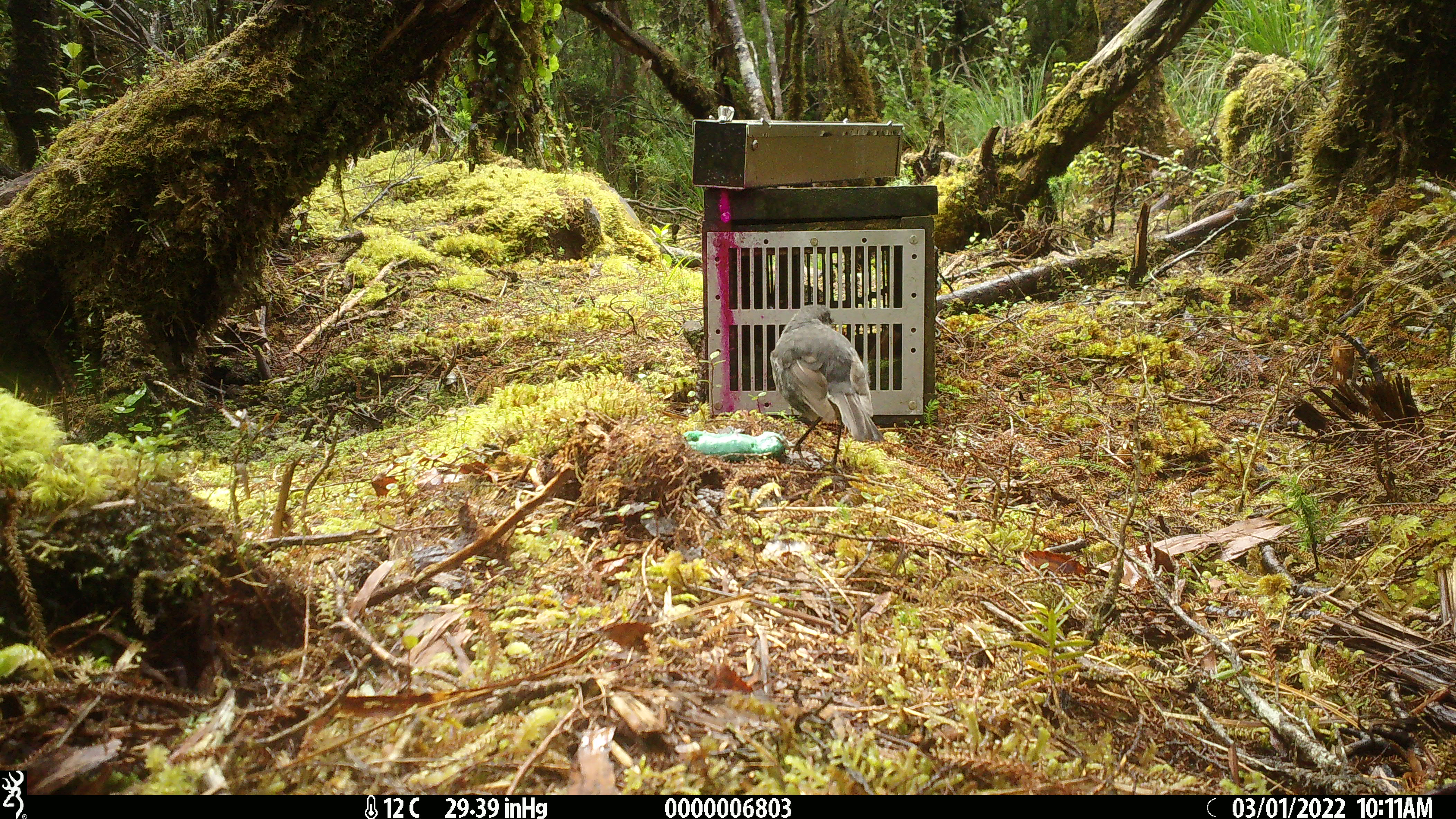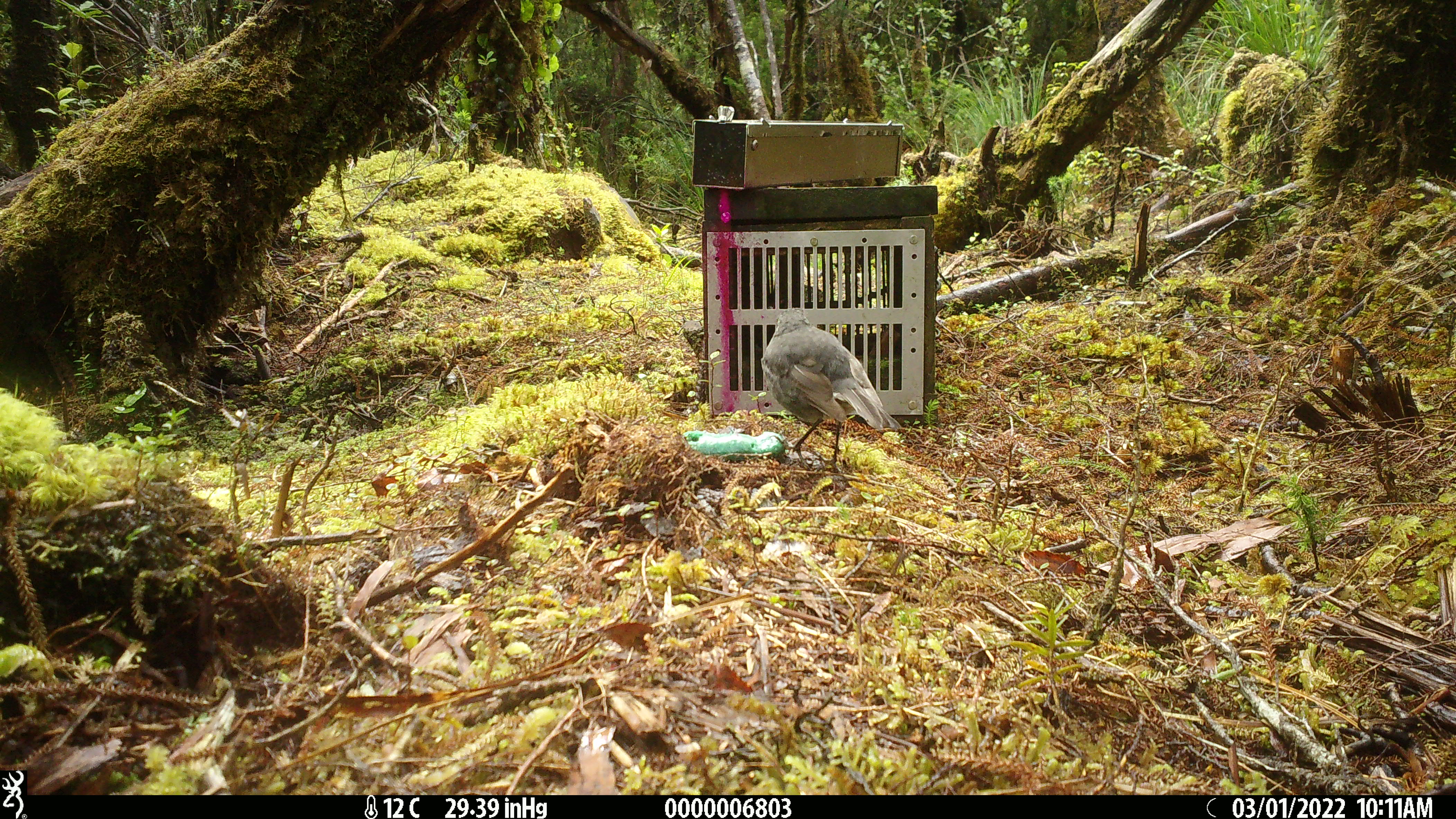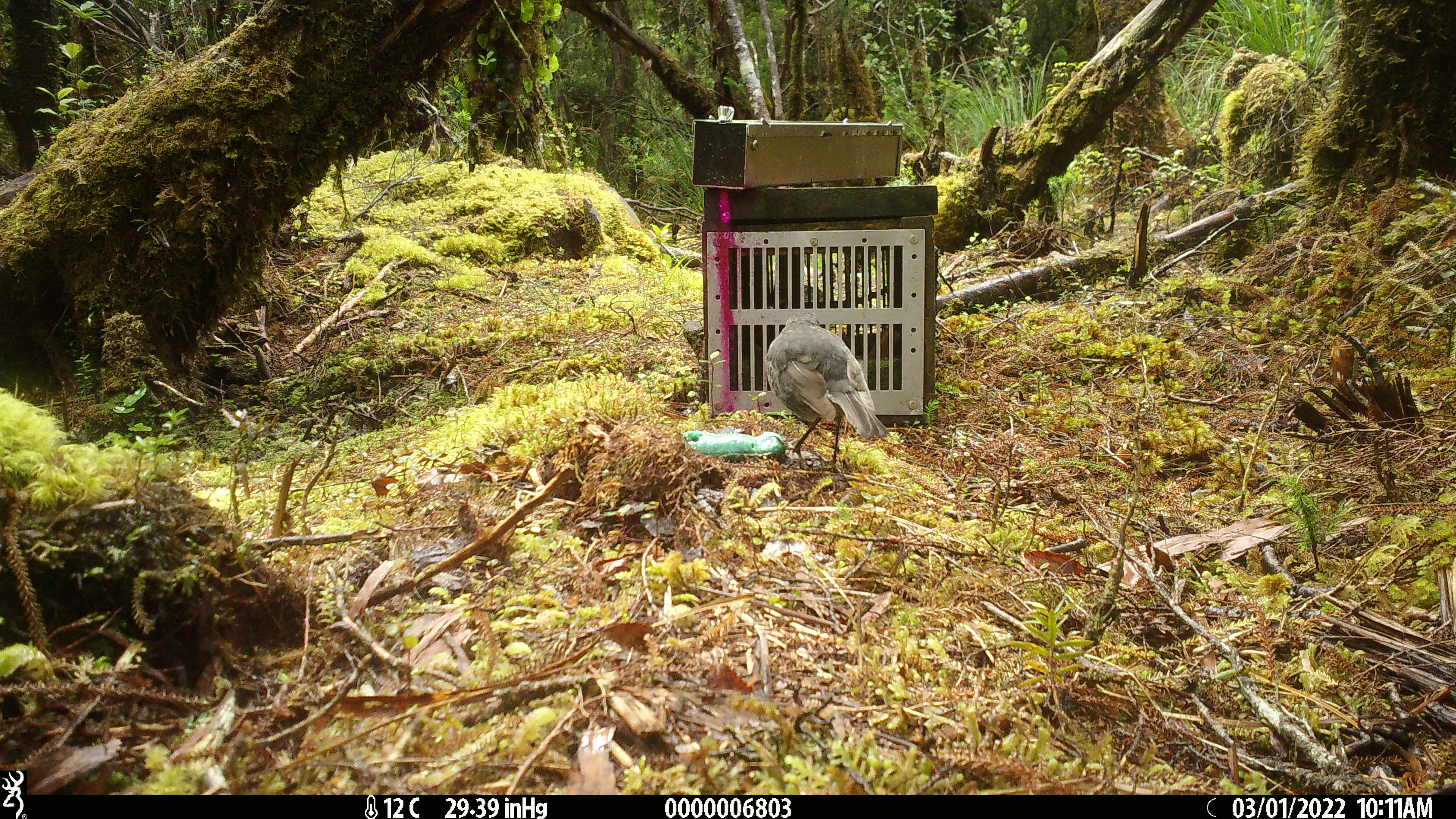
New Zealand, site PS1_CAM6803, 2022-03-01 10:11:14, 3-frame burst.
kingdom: Animalia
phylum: Chordata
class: Aves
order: Passeriformes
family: Petroicidae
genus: Petroica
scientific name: Petroica australis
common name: new zealand robin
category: robin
Robin (new zealand robin) (Petroica australis).